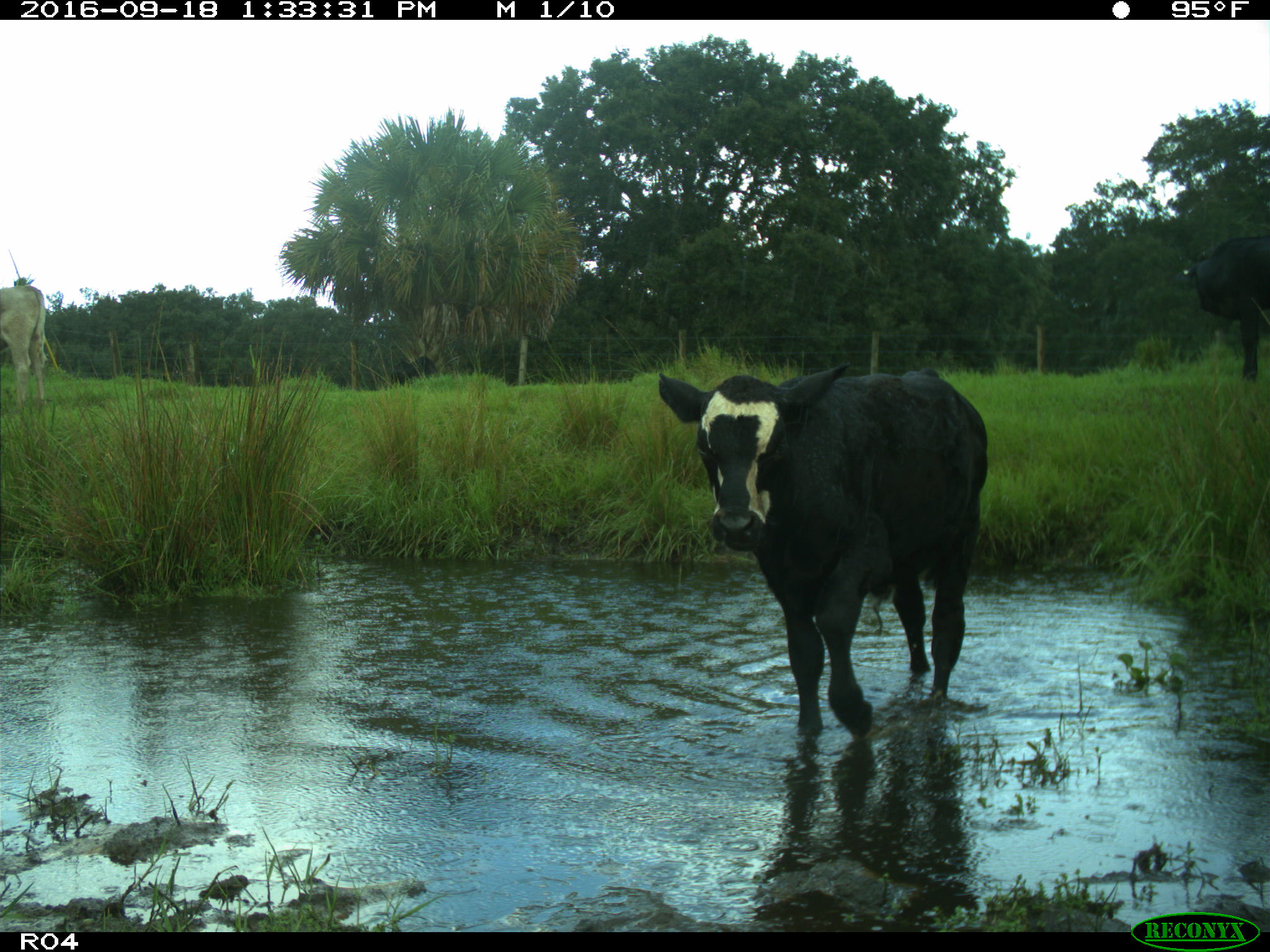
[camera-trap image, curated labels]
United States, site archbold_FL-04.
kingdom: Animalia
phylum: Chordata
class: Mammalia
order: Artiodactyla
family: Bovidae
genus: Bos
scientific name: Bos taurus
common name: domestic cow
Bos taurus (domestic cow).